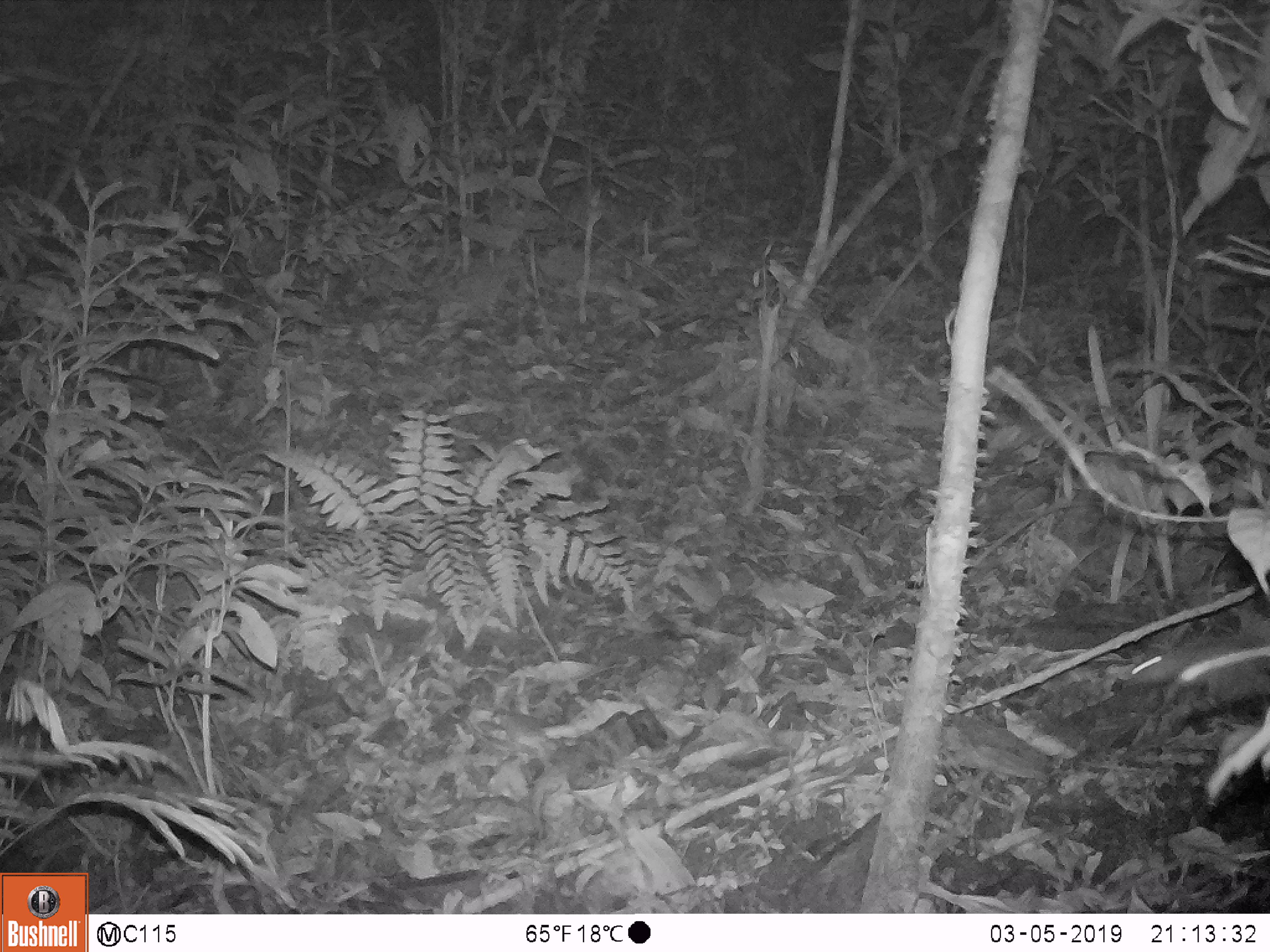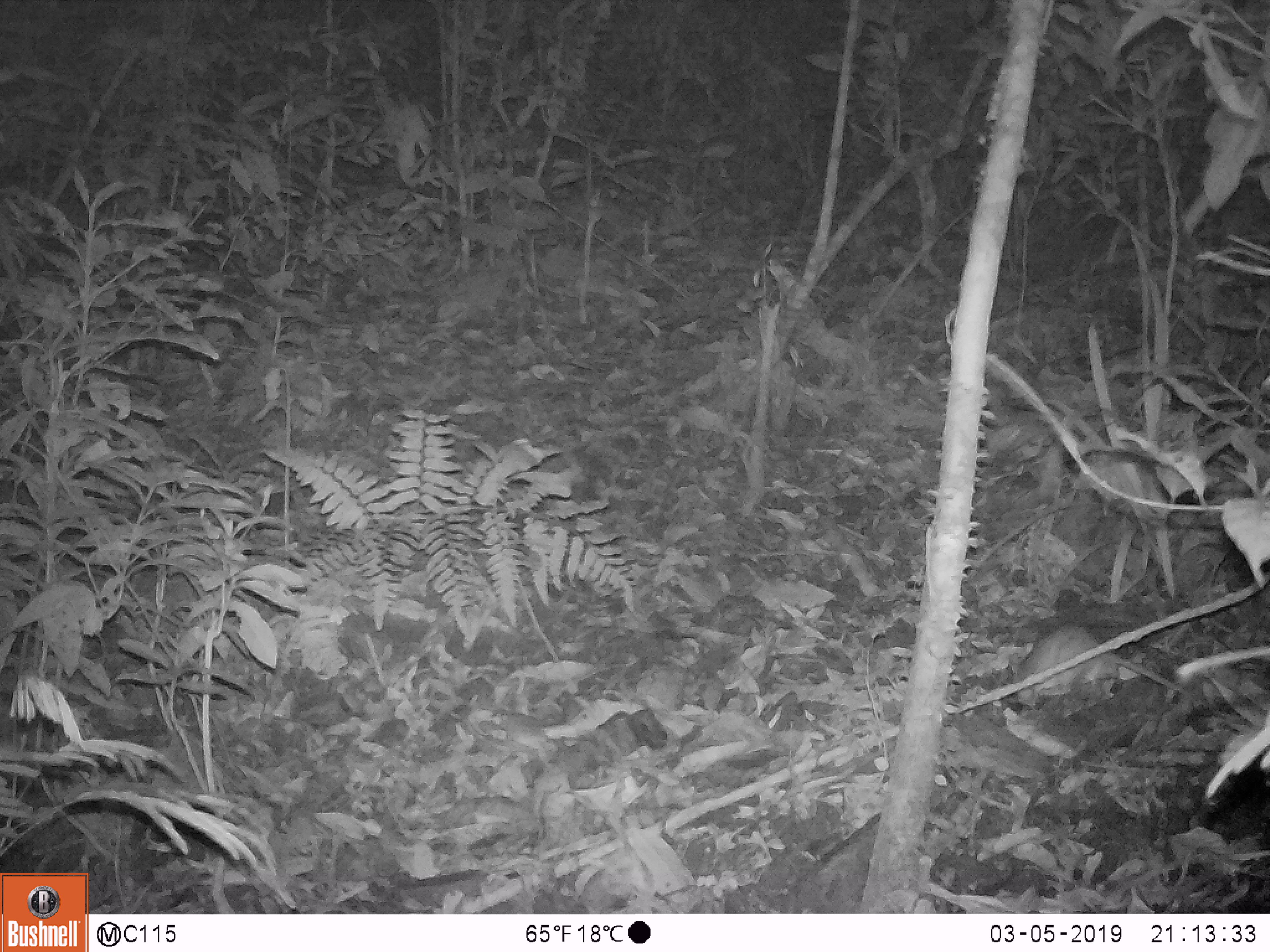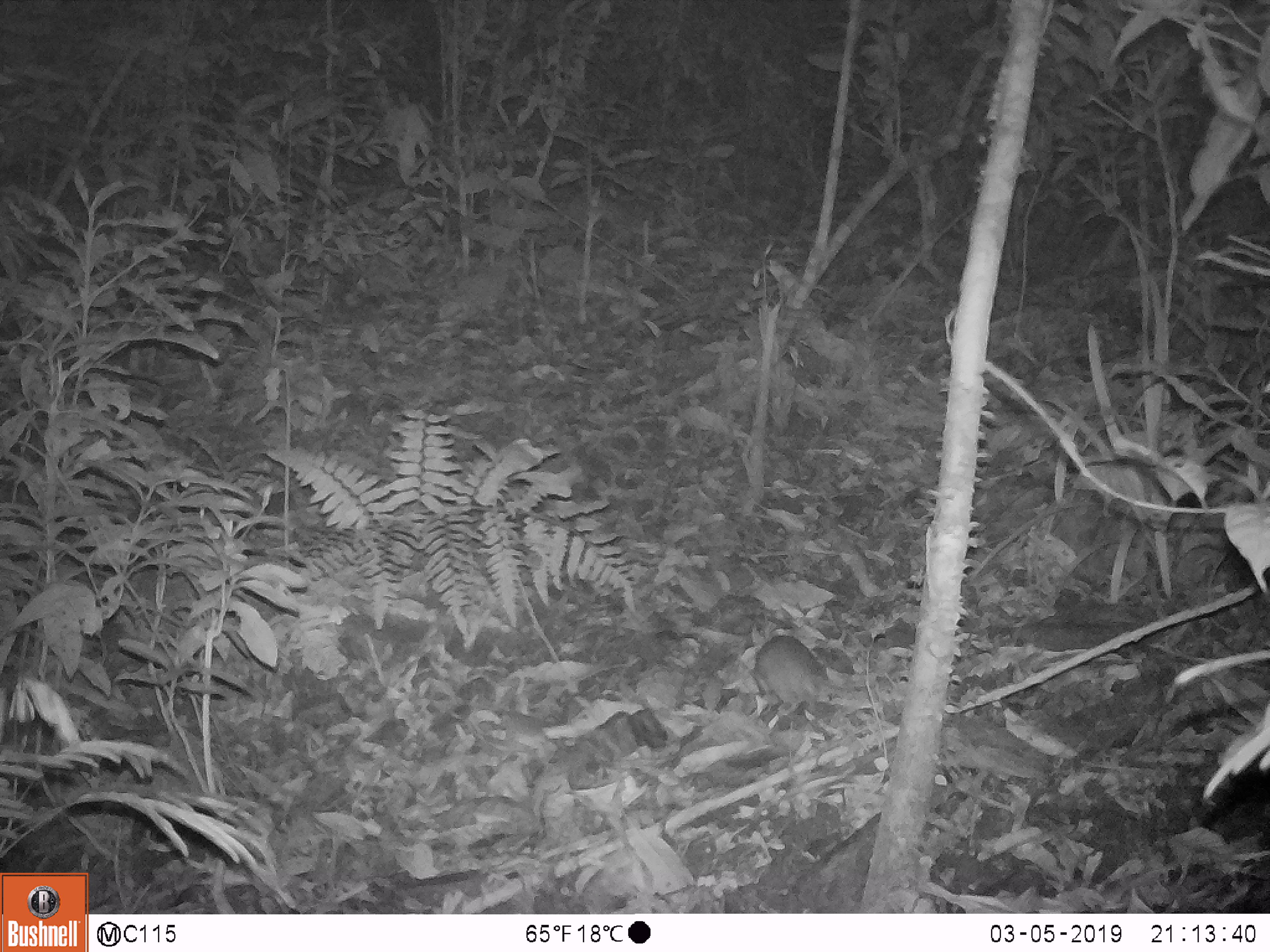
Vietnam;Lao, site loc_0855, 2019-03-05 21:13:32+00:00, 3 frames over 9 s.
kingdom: Animalia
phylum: Chordata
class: Mammalia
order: Rodentia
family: Muridae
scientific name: Muridae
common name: old-world mice and rats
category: unidentified murid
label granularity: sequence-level